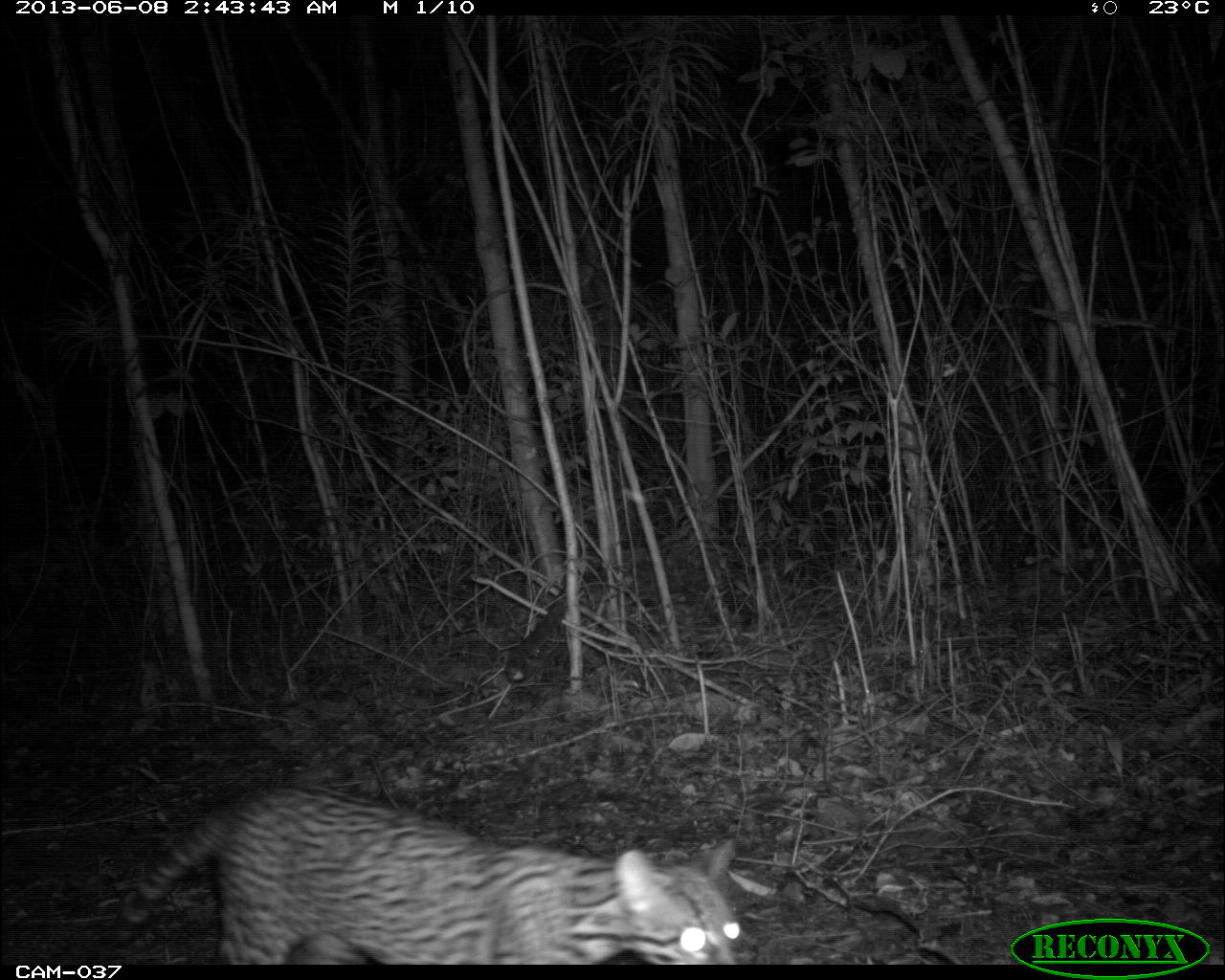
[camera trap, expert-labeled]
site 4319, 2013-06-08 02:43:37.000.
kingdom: Animalia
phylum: Chordata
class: Mammalia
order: Carnivora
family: Felidae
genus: Leopardus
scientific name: Leopardus pardalis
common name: ocelot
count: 1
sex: female